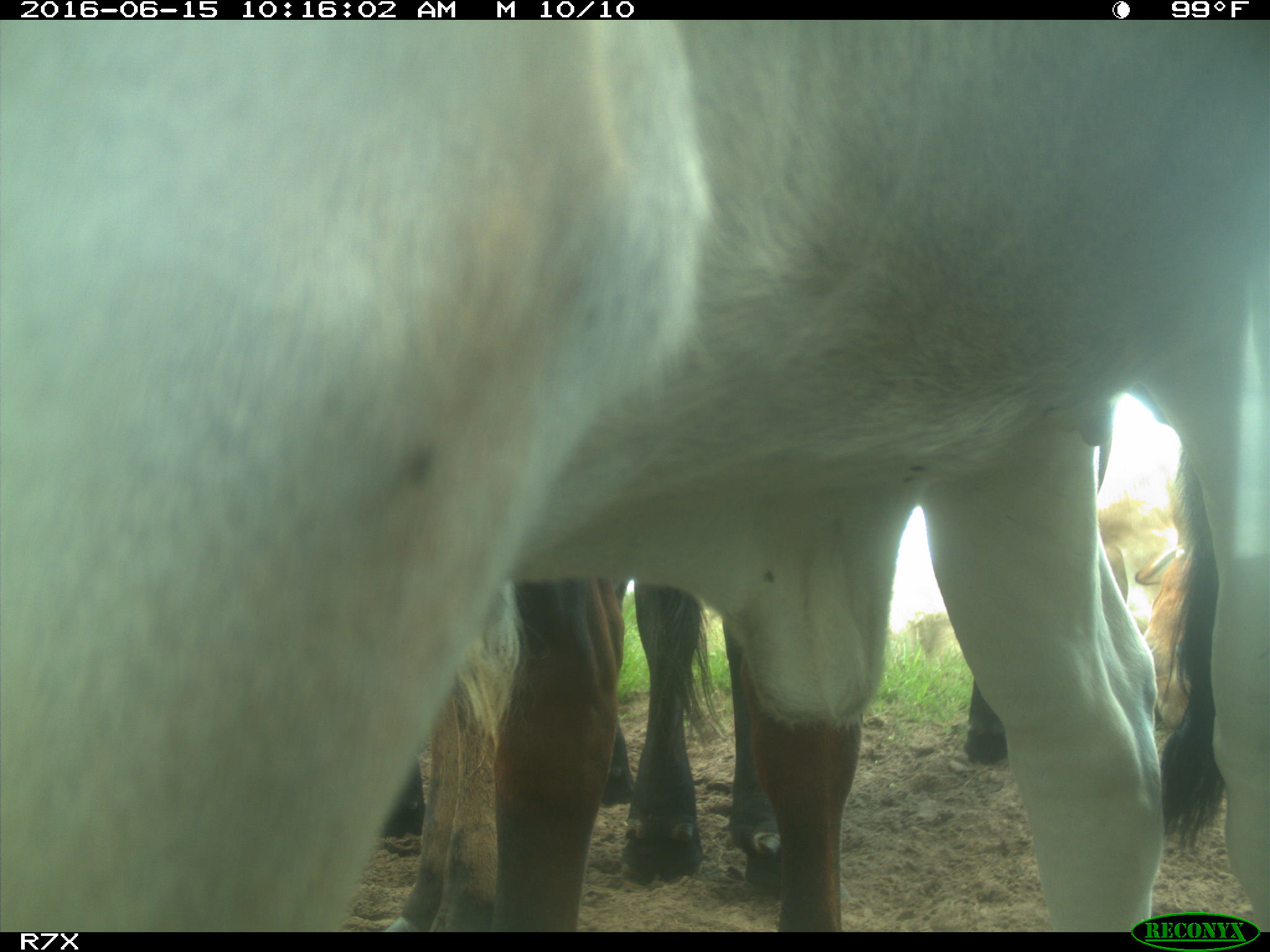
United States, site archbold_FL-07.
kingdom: Animalia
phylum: Chordata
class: Mammalia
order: Artiodactyla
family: Bovidae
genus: Bos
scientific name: Bos taurus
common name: domestic cow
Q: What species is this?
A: Bos taurus (domestic cow).